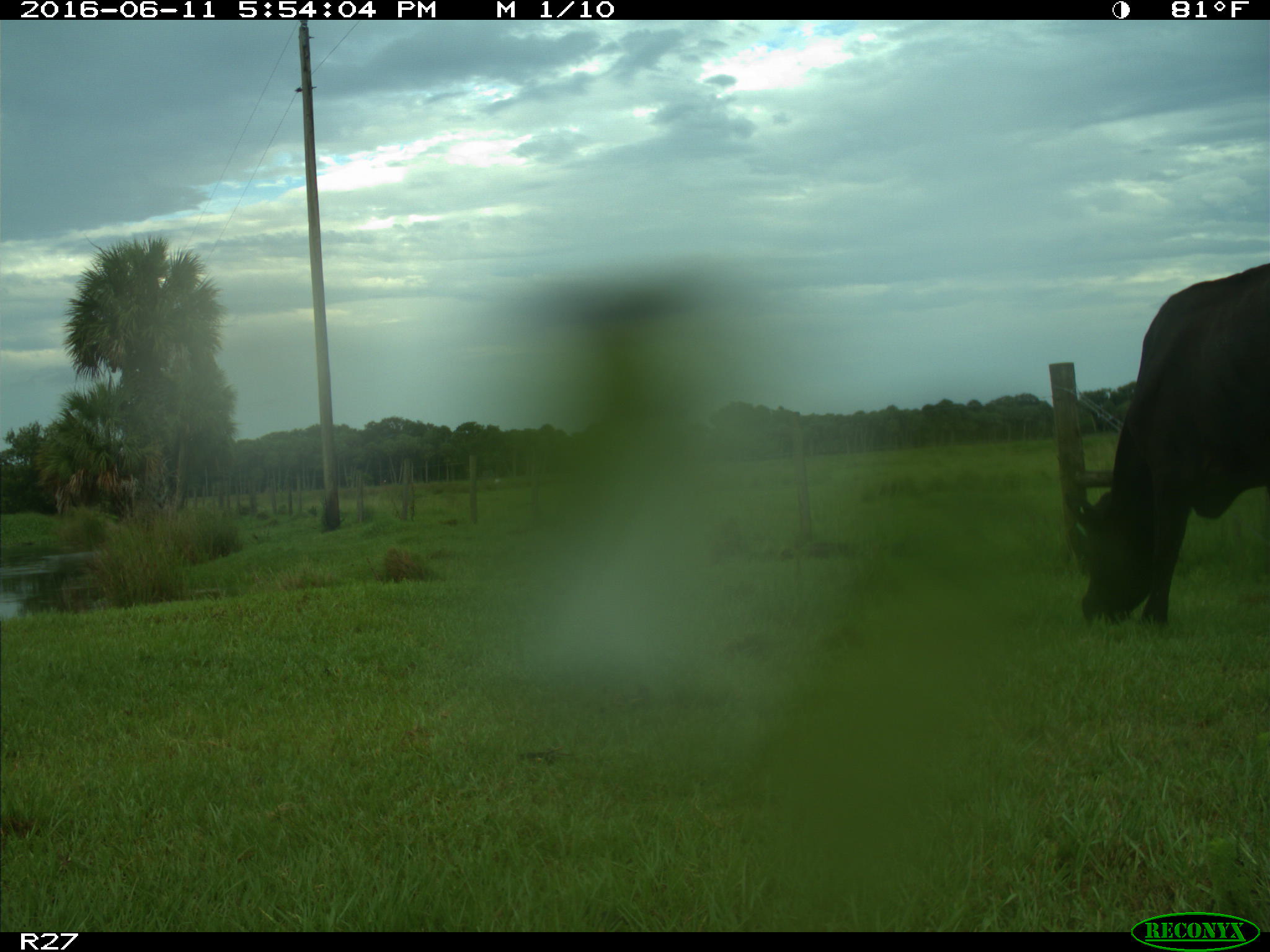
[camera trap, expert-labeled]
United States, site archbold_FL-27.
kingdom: Animalia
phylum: Chordata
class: Mammalia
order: Artiodactyla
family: Bovidae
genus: Bos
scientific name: Bos taurus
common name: domestic cow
Bos taurus (domestic cow).